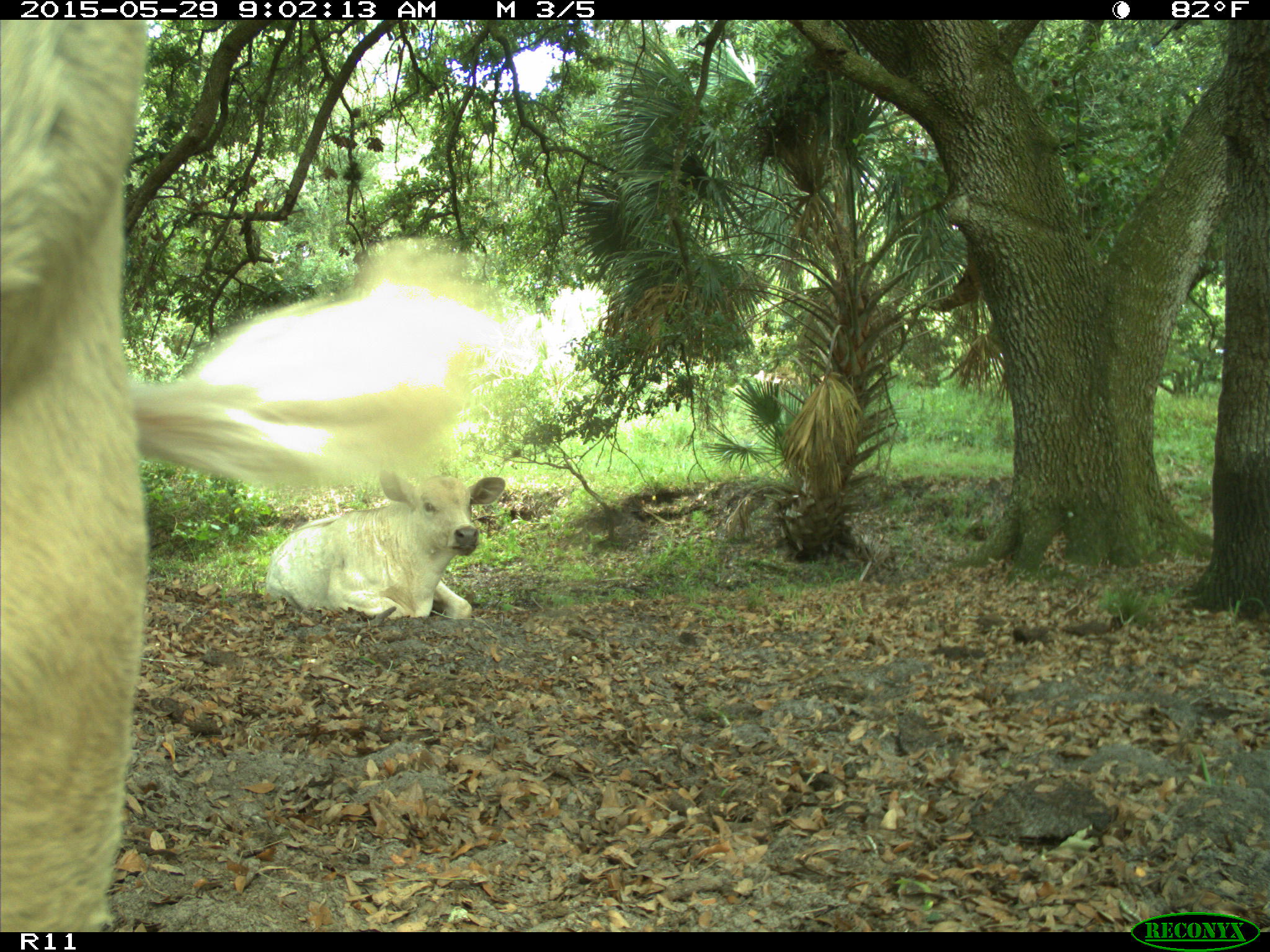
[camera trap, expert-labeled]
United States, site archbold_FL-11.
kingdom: Animalia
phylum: Chordata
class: Mammalia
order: Artiodactyla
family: Bovidae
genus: Bos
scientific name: Bos taurus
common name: domestic cow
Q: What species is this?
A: Bos taurus (domestic cow).